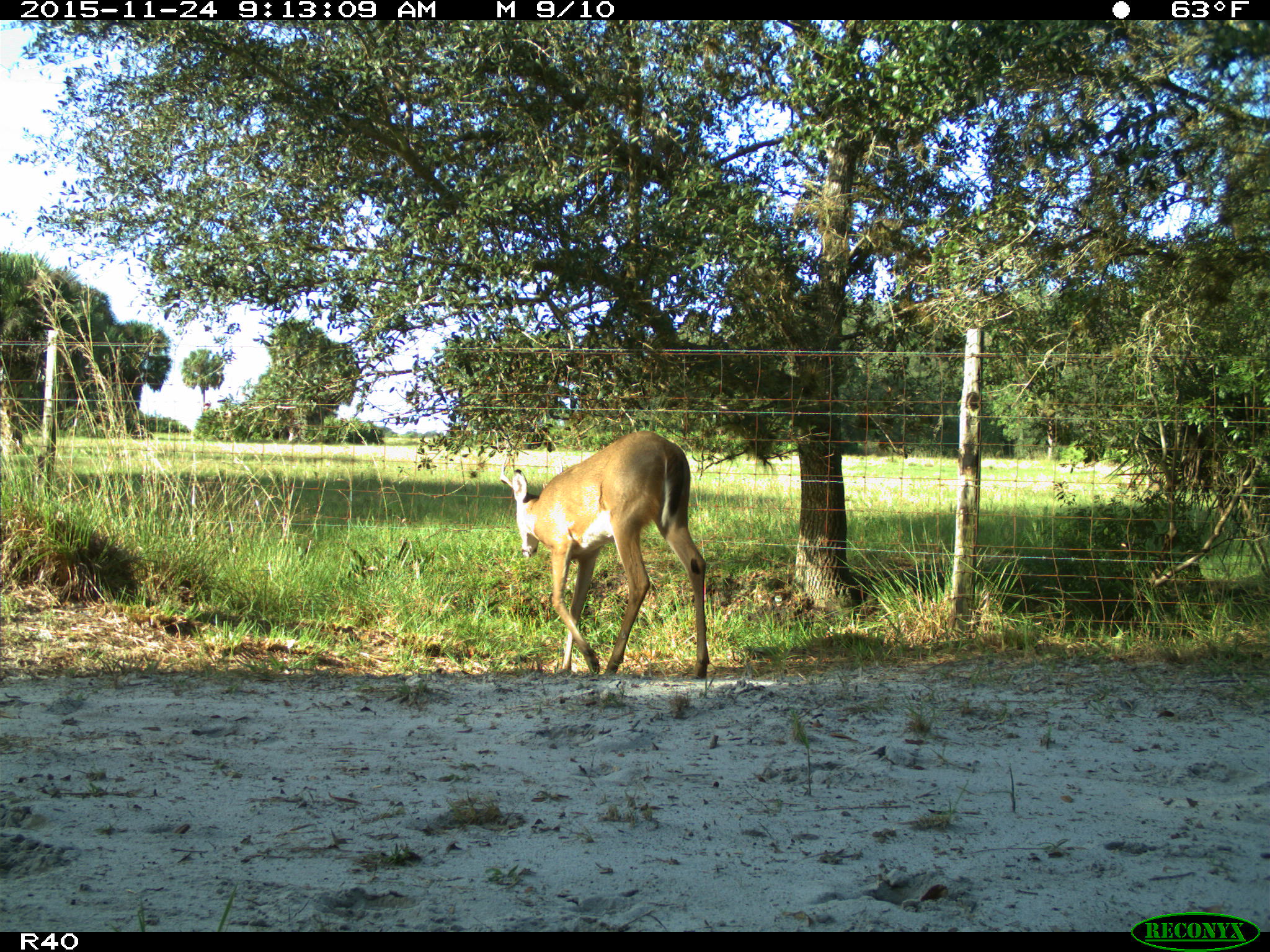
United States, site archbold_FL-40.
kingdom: Animalia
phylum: Chordata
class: Mammalia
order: Artiodactyla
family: Cervidae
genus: Odocoileus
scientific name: Odocoileus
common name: deer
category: unidentified deer